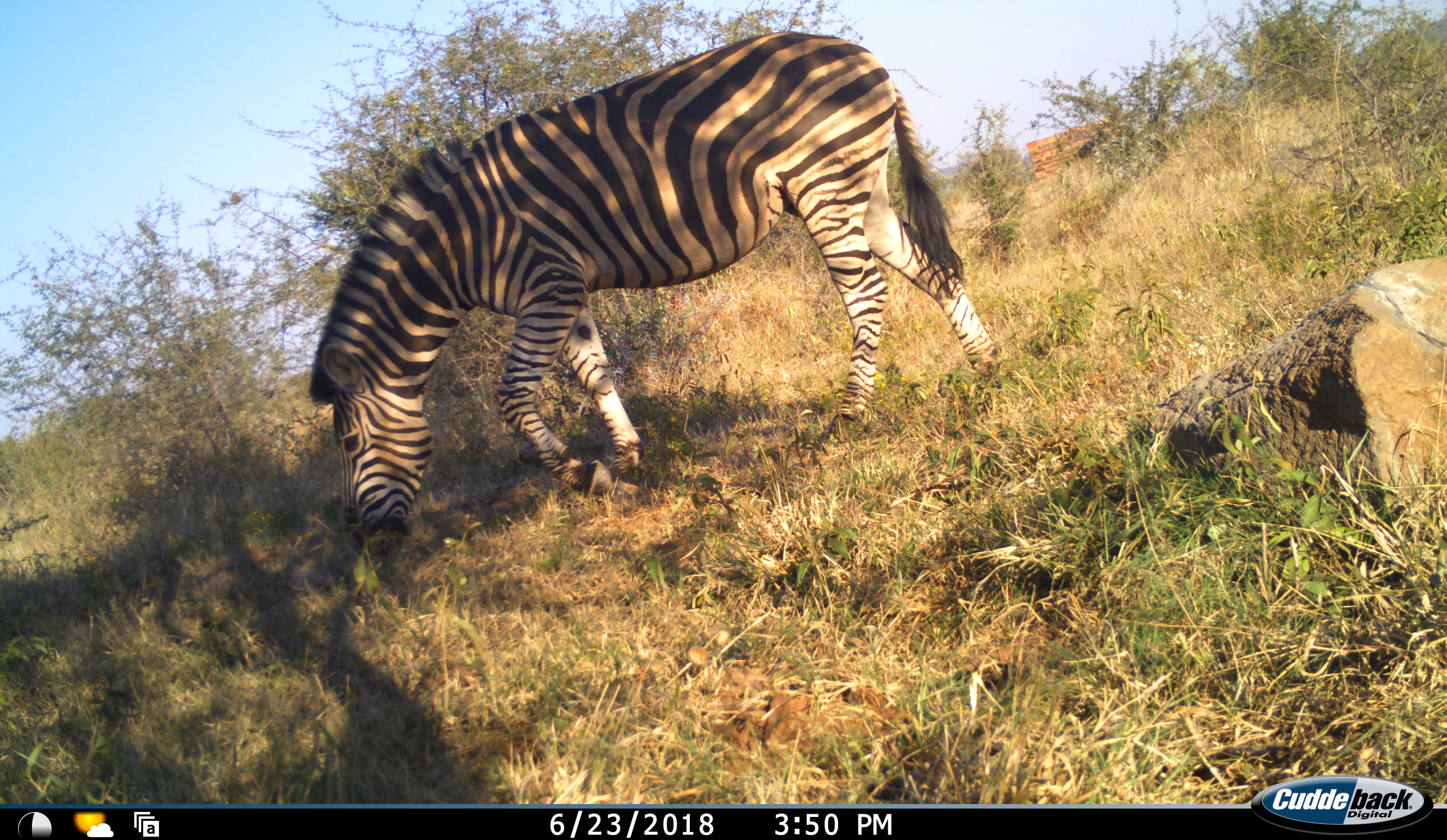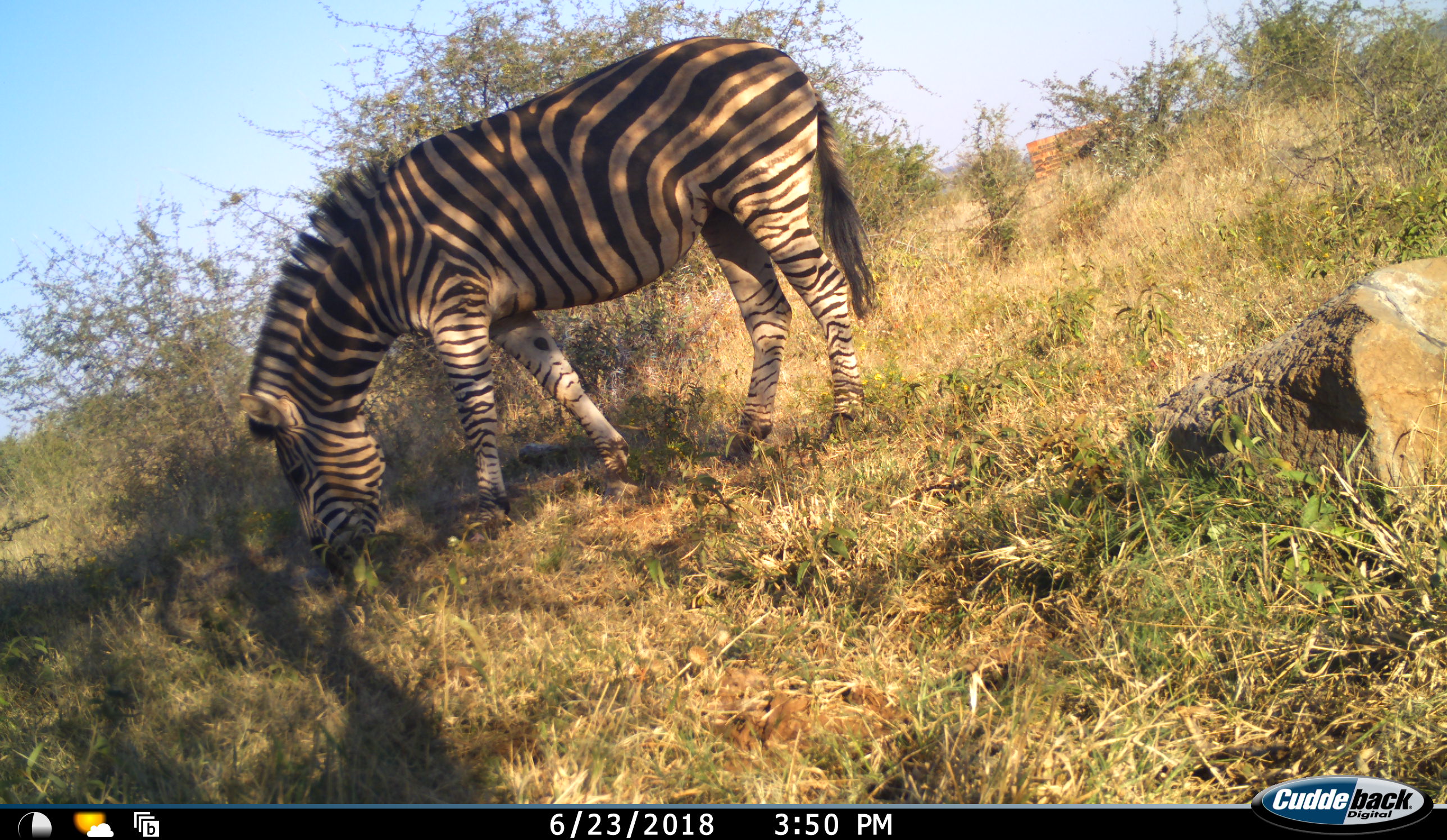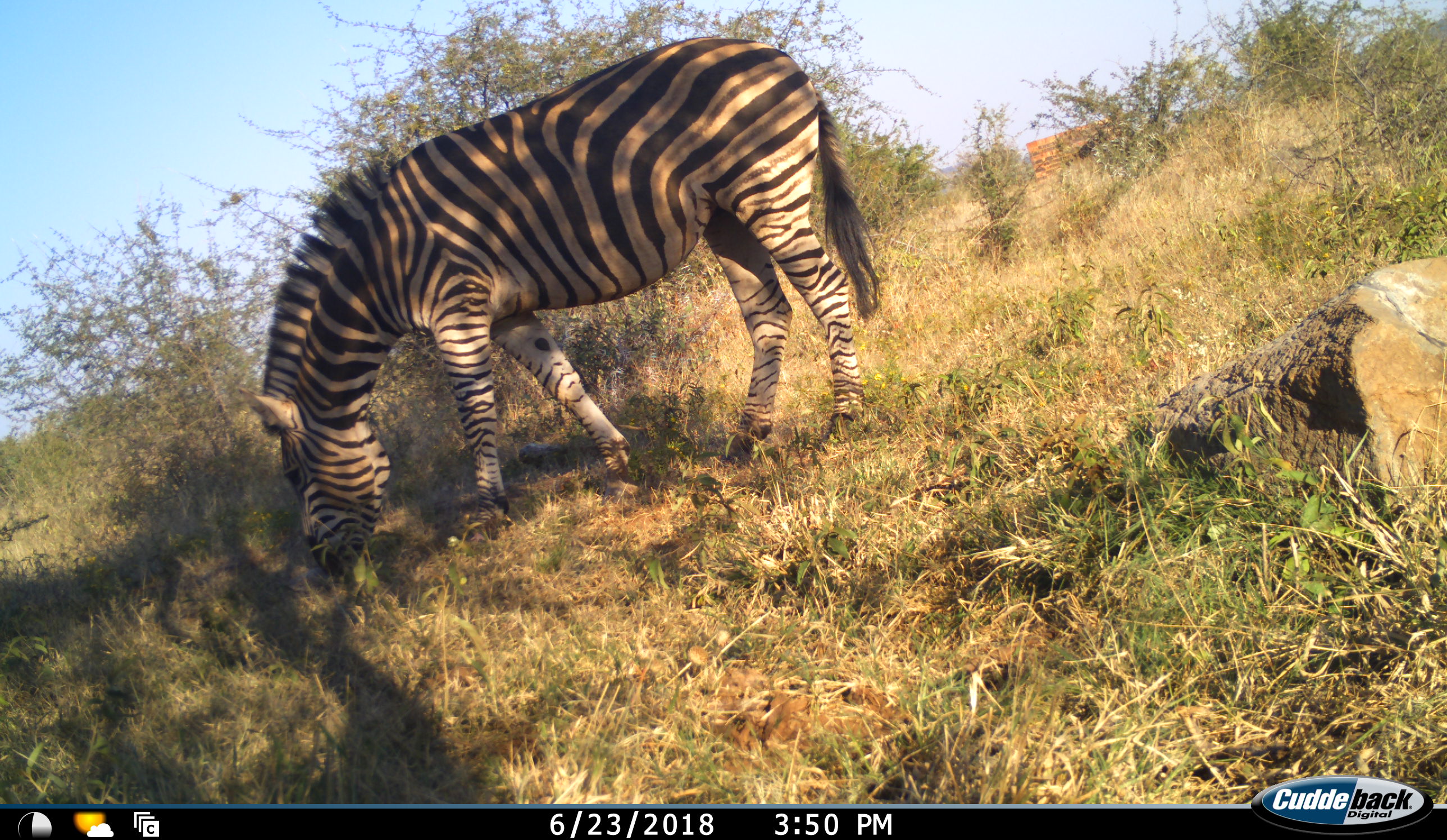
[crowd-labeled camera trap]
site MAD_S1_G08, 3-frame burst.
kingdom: Animalia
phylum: Chordata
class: Mammalia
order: Perissodactyla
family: Equidae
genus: Equus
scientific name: Equus quagga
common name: plains zebra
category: zebraplains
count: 1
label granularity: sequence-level